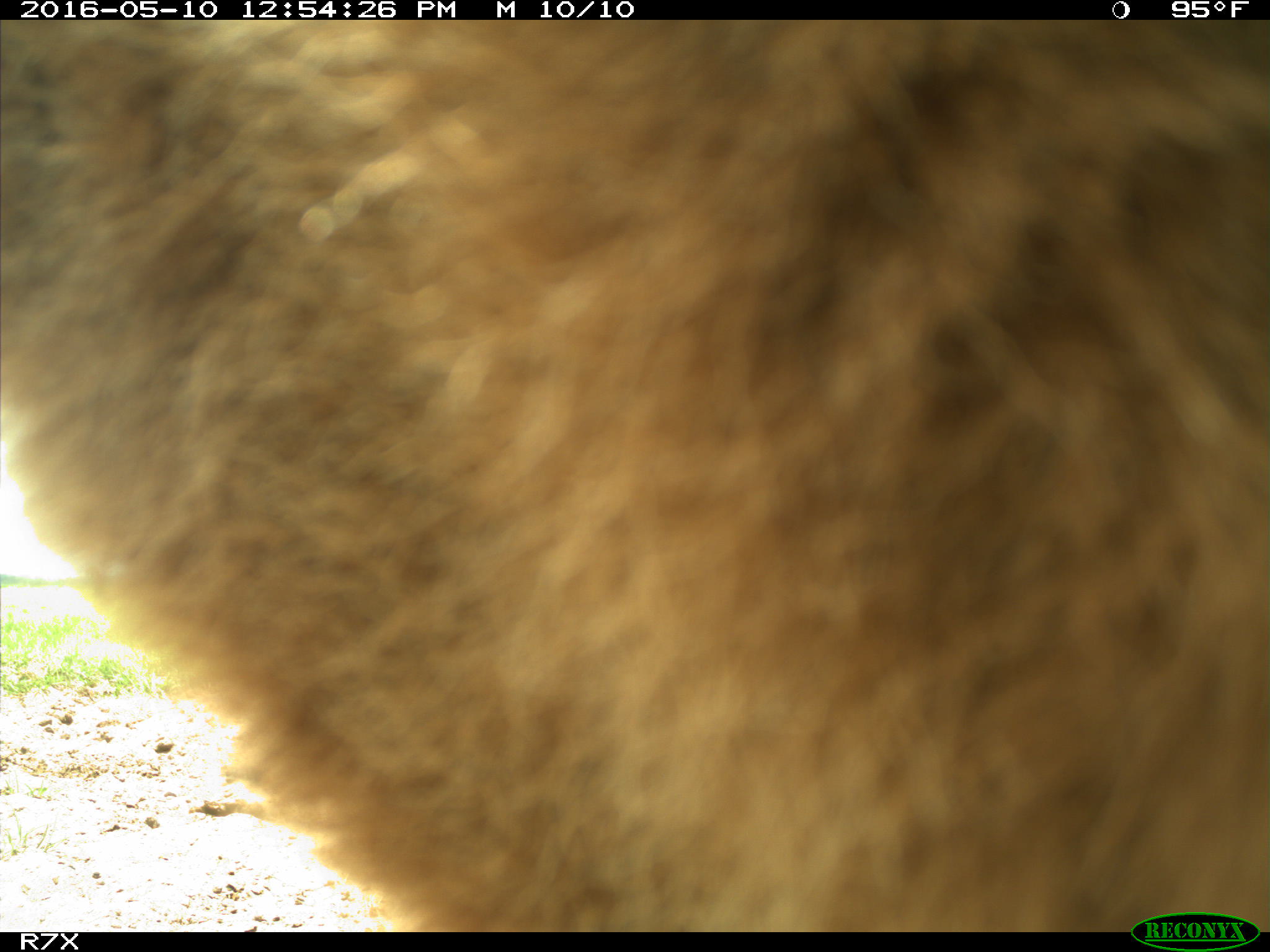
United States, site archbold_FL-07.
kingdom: Animalia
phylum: Chordata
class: Mammalia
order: Artiodactyla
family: Bovidae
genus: Bos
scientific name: Bos taurus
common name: domestic cow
Bos taurus (domestic cow).